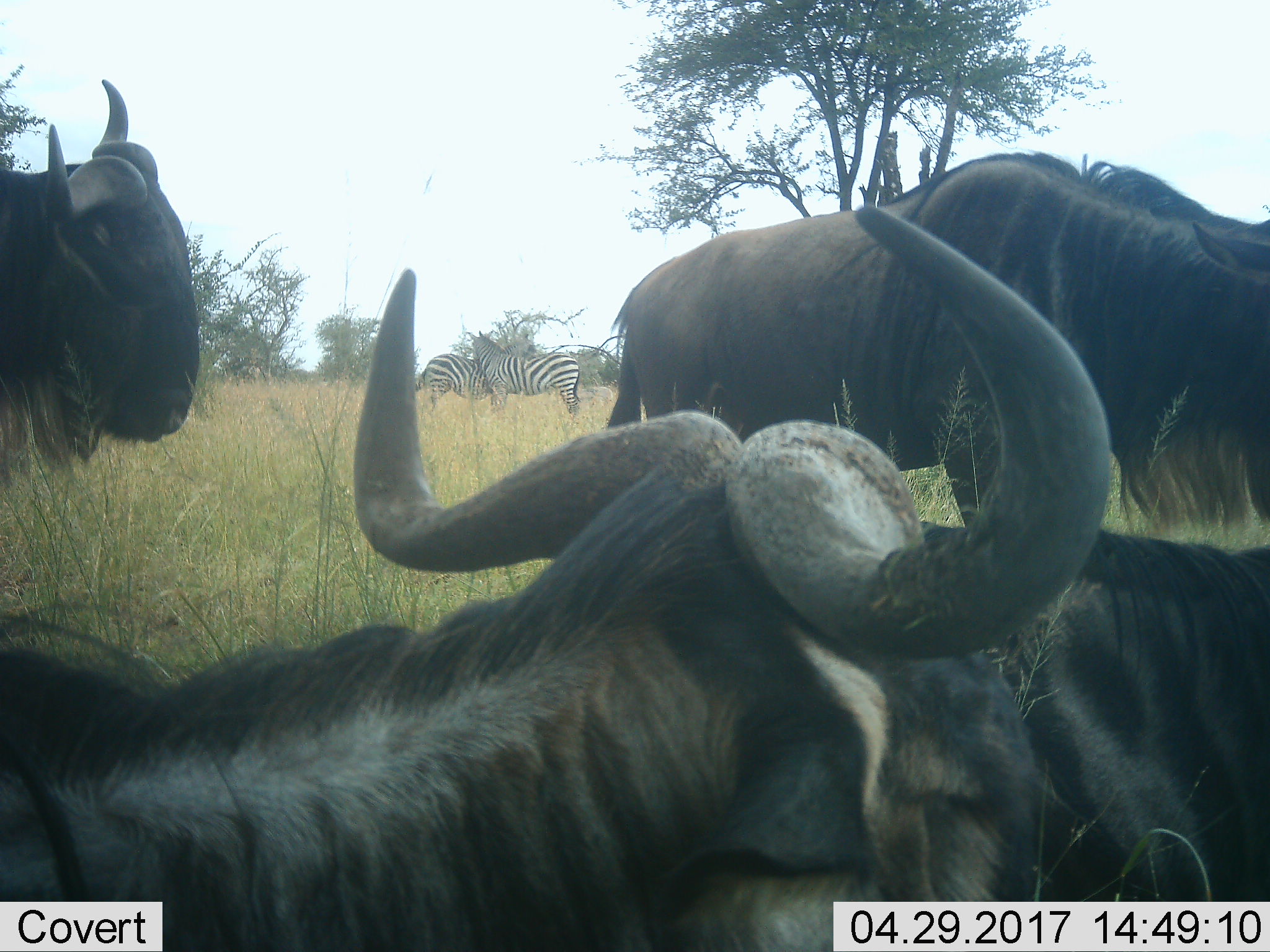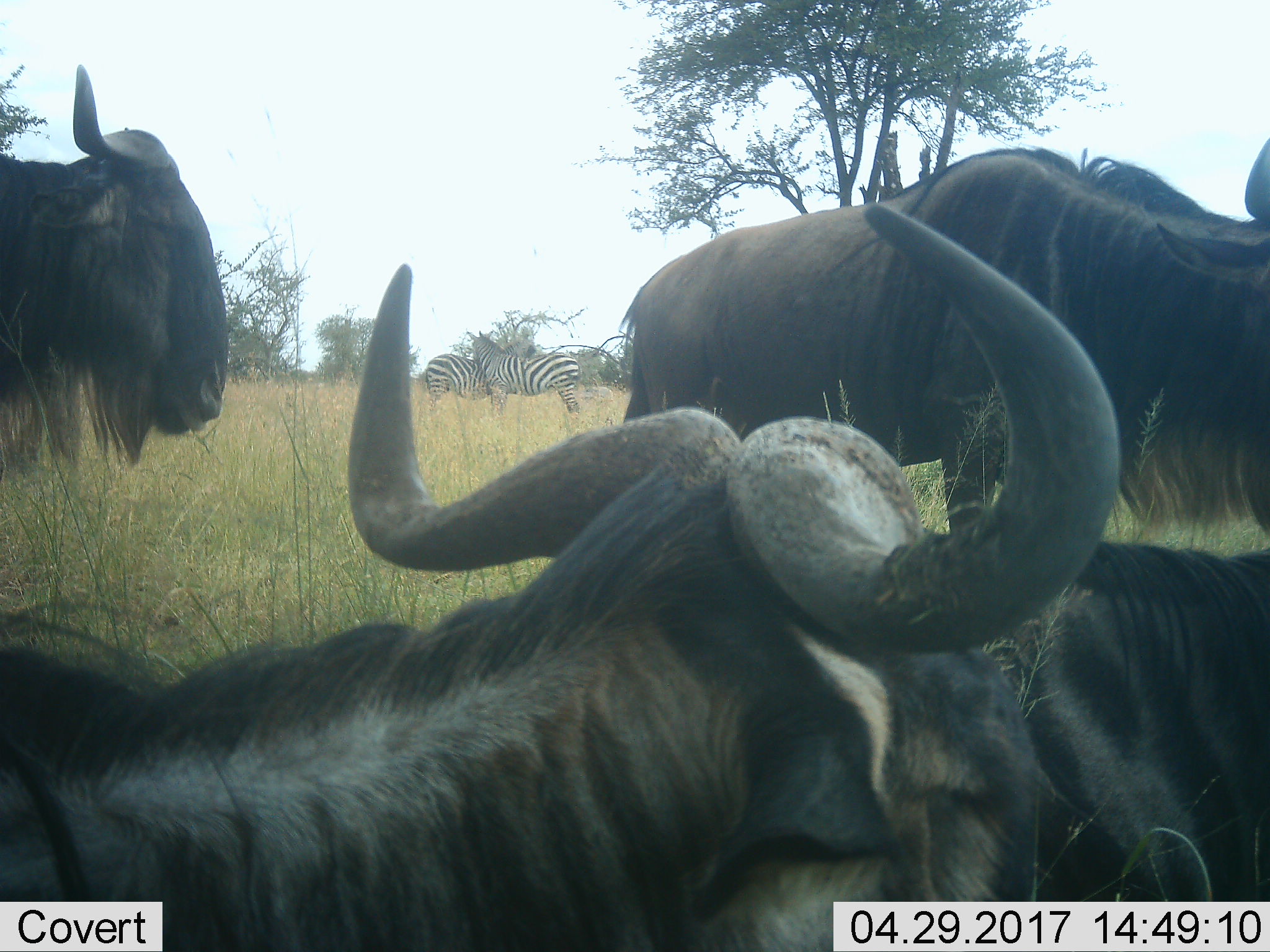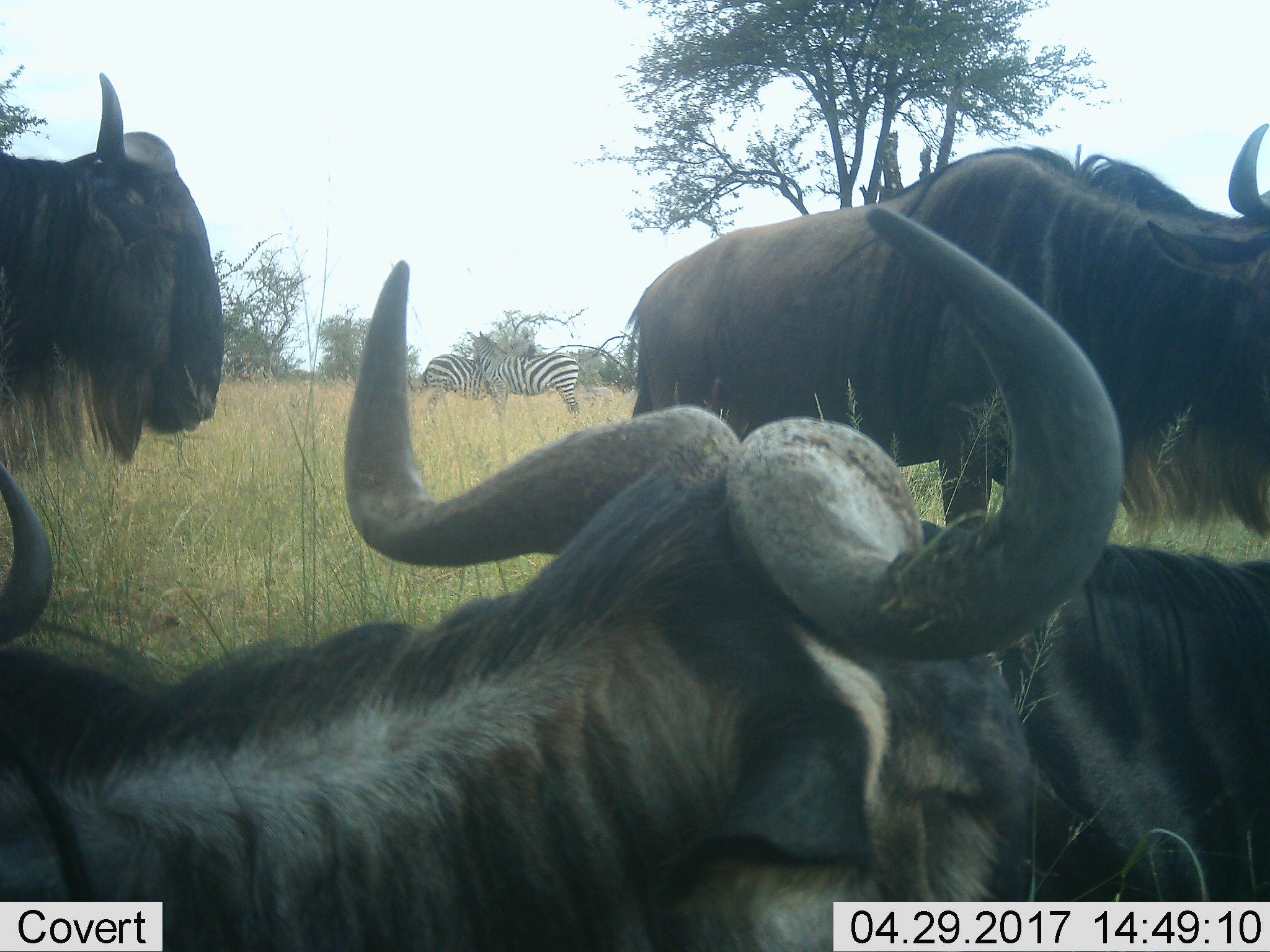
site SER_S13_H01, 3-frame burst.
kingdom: Animalia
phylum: Chordata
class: Mammalia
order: Artiodactyla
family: Bovidae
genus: Connochaetes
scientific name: Connochaetes taurinus taurinus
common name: blue wildebeest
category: wildebeestblue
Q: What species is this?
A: Wildebeestblue (blue wildebeest) (Connochaetes taurinus taurinus).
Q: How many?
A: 4.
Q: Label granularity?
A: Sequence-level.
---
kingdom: Animalia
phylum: Chordata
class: Mammalia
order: Perissodactyla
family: Equidae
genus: Equus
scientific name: Equus quagga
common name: plains zebra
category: zebraplains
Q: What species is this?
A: Zebraplains (plains zebra) (Equus quagga).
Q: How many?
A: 2.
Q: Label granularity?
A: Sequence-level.